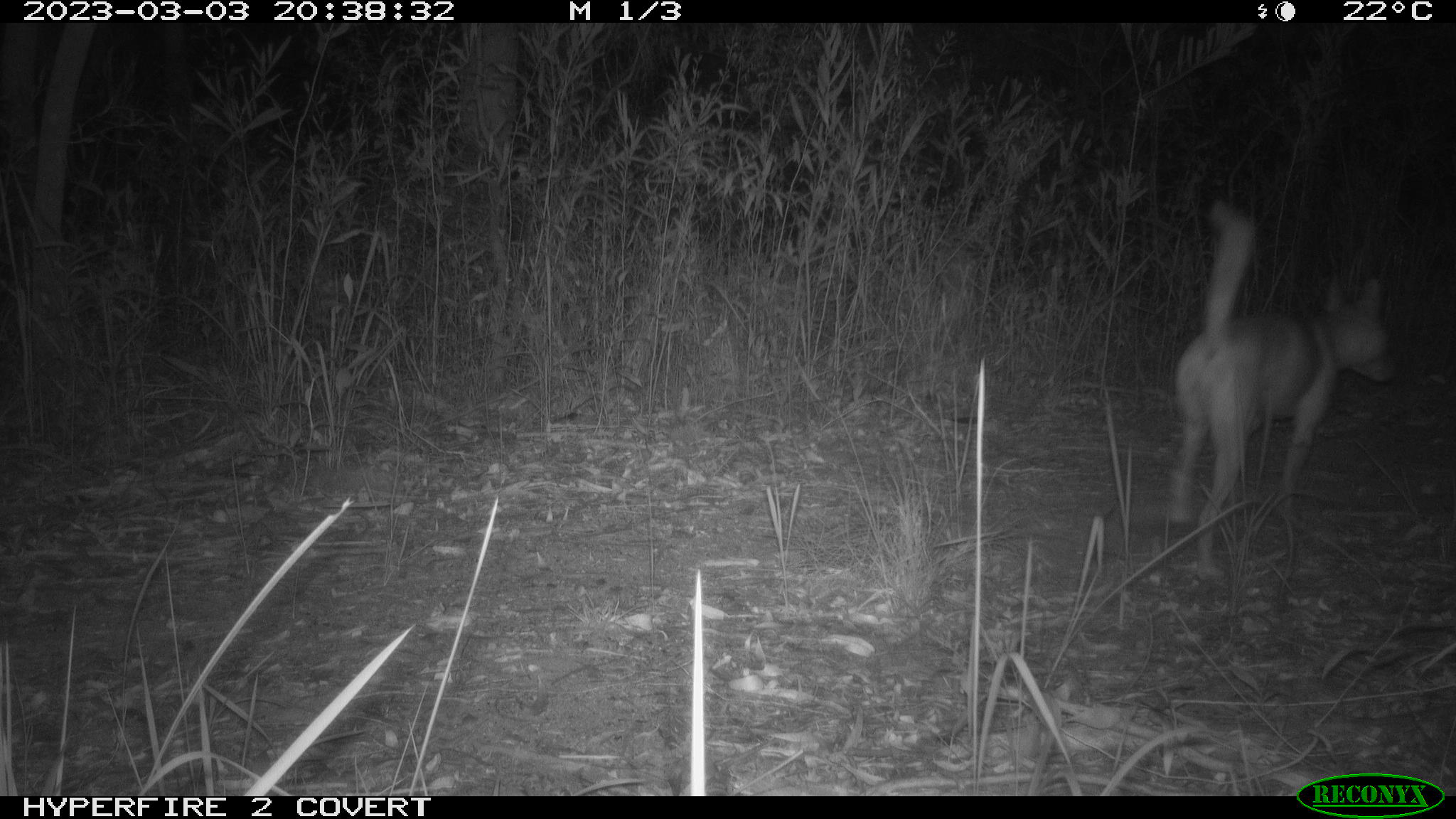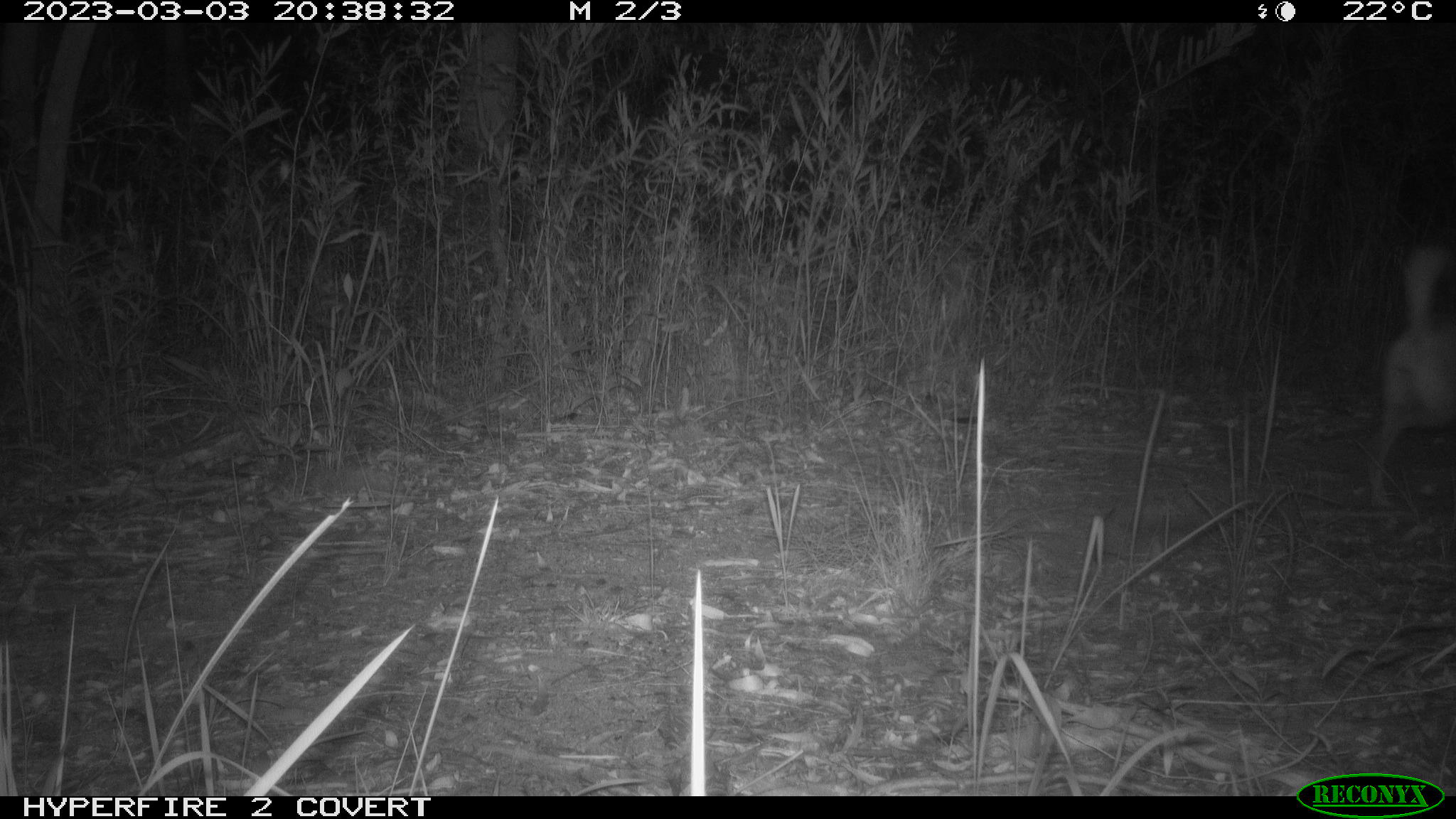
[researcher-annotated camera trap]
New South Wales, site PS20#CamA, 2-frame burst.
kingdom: Animalia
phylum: Chordata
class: Mammalia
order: Carnivora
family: Canidae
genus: Canis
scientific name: Canis familiaris dingo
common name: dingo